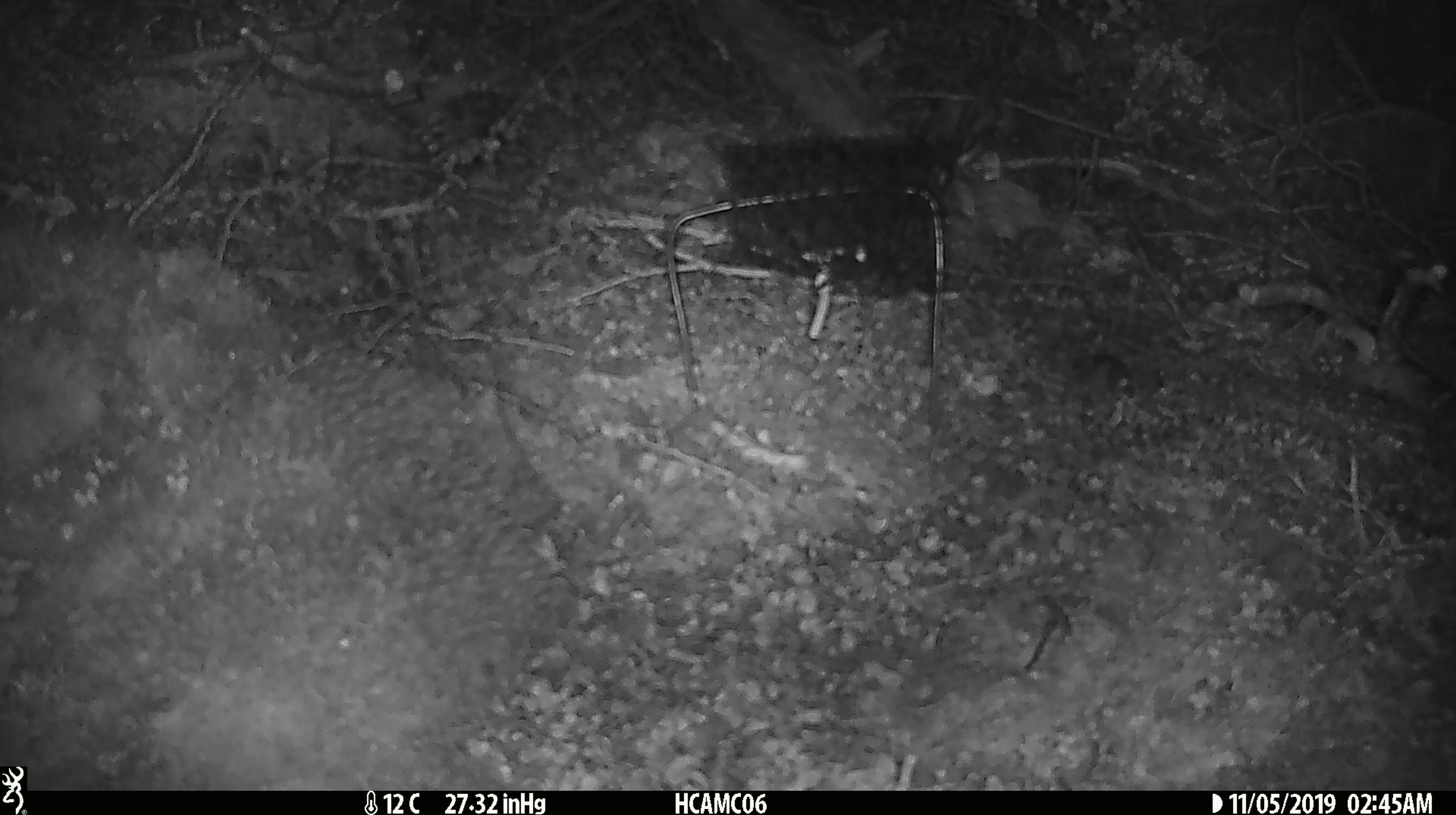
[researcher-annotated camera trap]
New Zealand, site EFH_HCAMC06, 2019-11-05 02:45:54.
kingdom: Animalia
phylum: Chordata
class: Mammalia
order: Rodentia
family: Muridae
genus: Mus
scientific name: Mus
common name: mouse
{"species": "mouse (Mus)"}